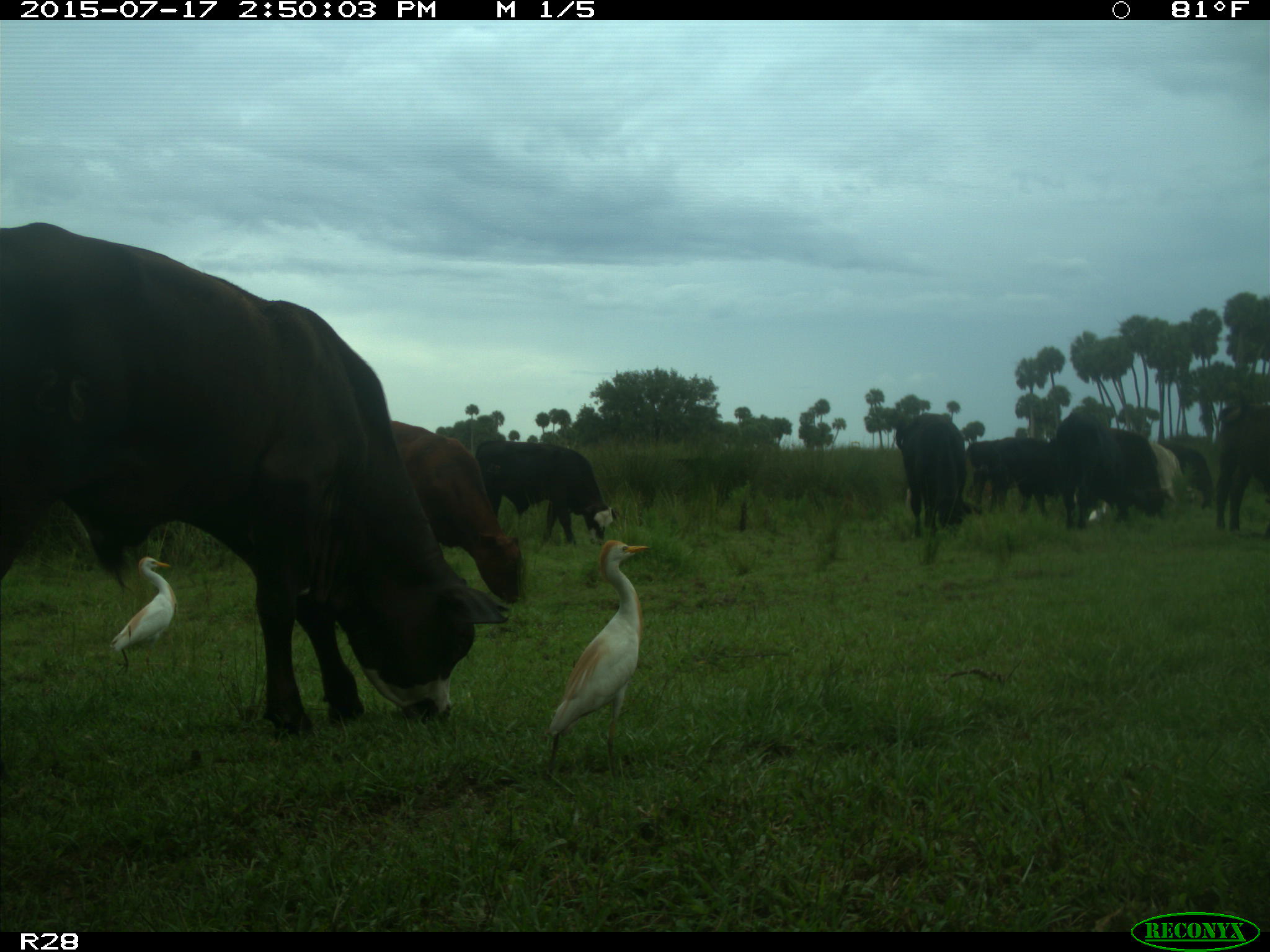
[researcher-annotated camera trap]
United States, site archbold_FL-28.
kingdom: Animalia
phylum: Chordata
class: Mammalia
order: Artiodactyla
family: Bovidae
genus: Bos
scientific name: Bos taurus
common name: domestic cow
Bos taurus (domestic cow).